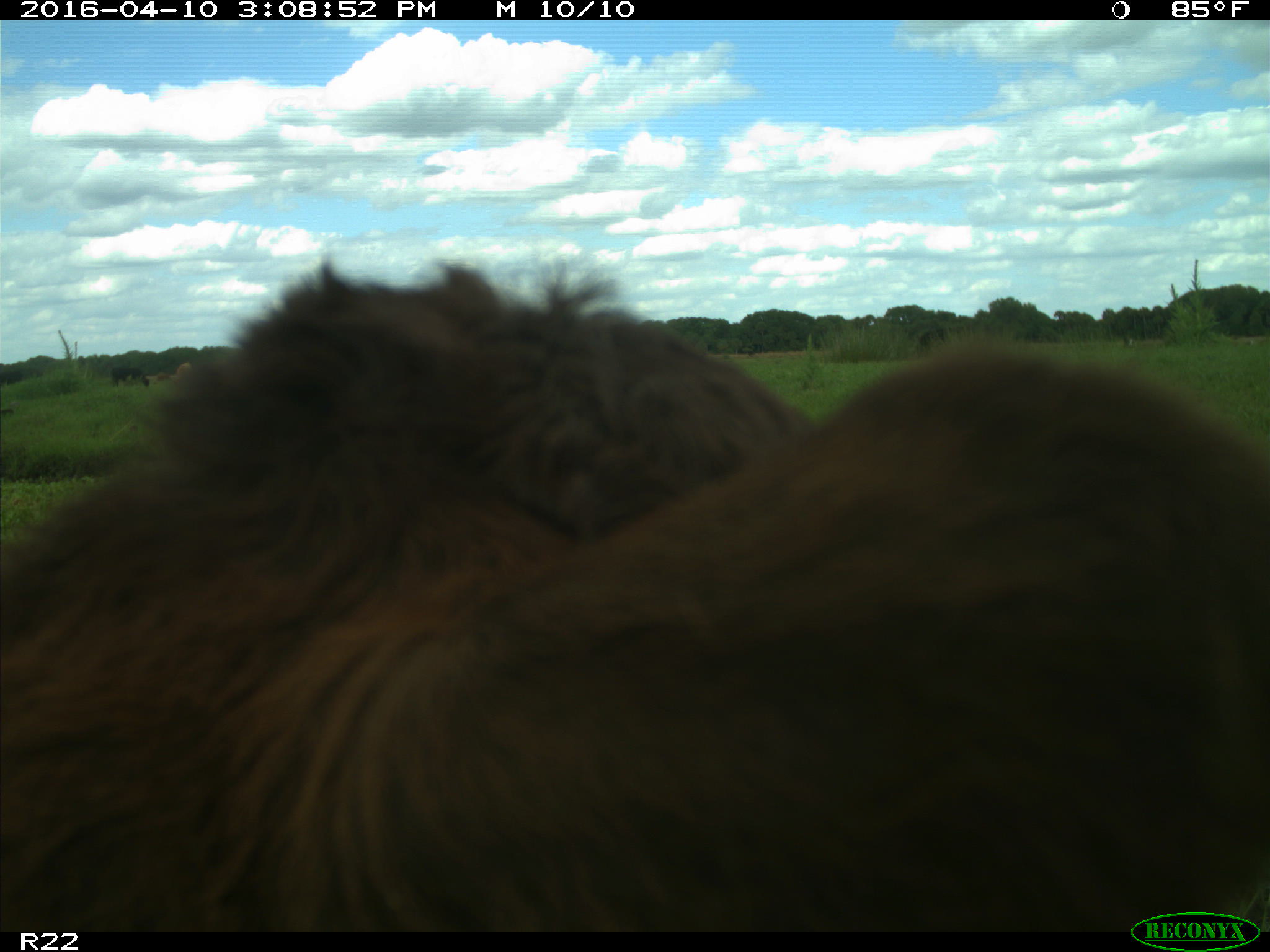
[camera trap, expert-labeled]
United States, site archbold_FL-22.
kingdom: Animalia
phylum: Chordata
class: Mammalia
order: Artiodactyla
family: Bovidae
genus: Bos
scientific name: Bos taurus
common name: domestic cow